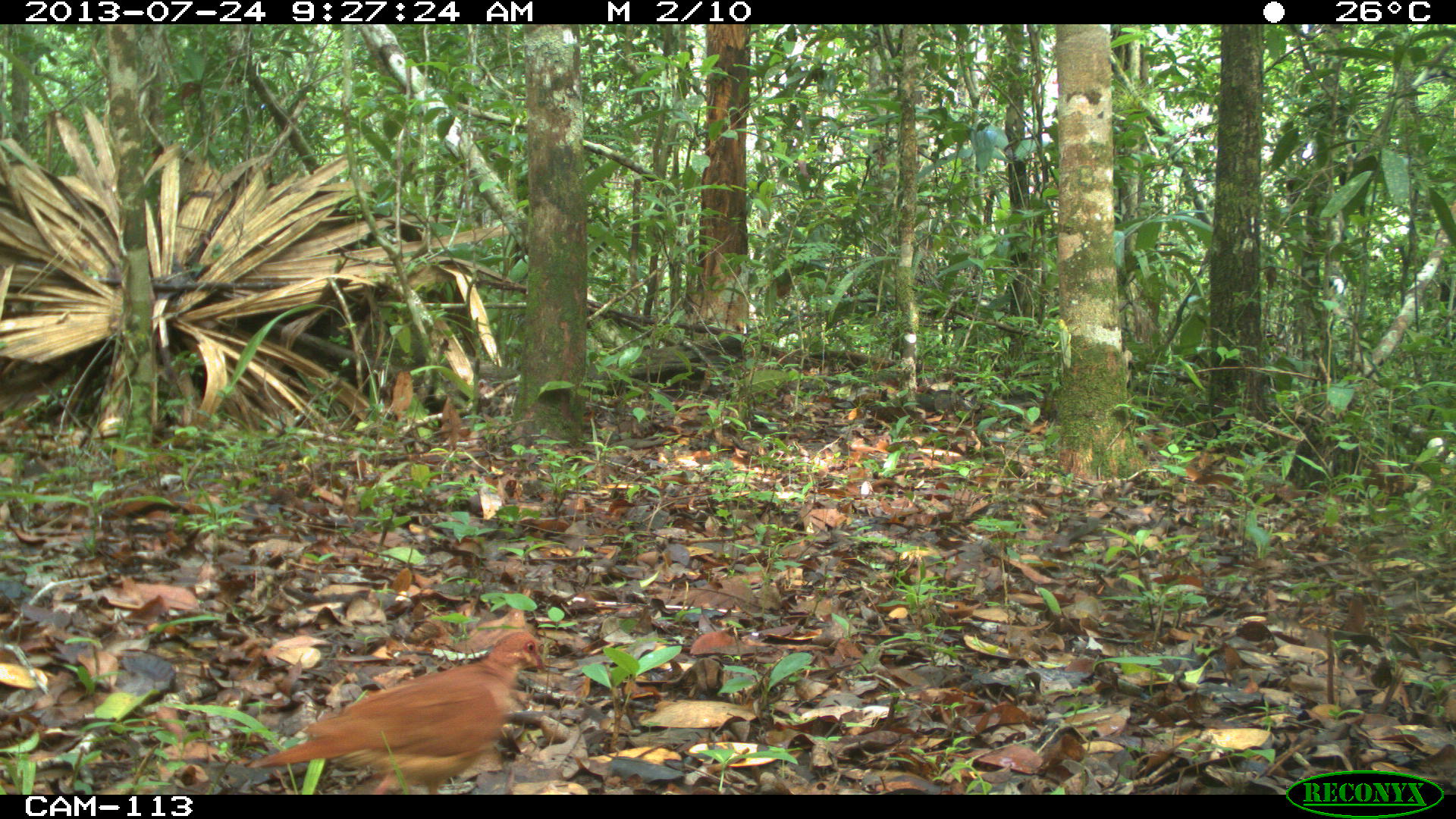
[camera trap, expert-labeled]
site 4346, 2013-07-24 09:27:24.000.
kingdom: Animalia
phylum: Chordata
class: Aves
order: Columbiformes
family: Columbidae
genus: Claravis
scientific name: Claravis pretiosa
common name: blue ground-dove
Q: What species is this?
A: Claravis pretiosa (blue ground-dove).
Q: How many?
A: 1.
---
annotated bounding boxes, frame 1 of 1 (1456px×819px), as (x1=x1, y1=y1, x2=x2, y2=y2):
claravis pretiosa: (x1=243, y1=630, x2=546, y2=794)